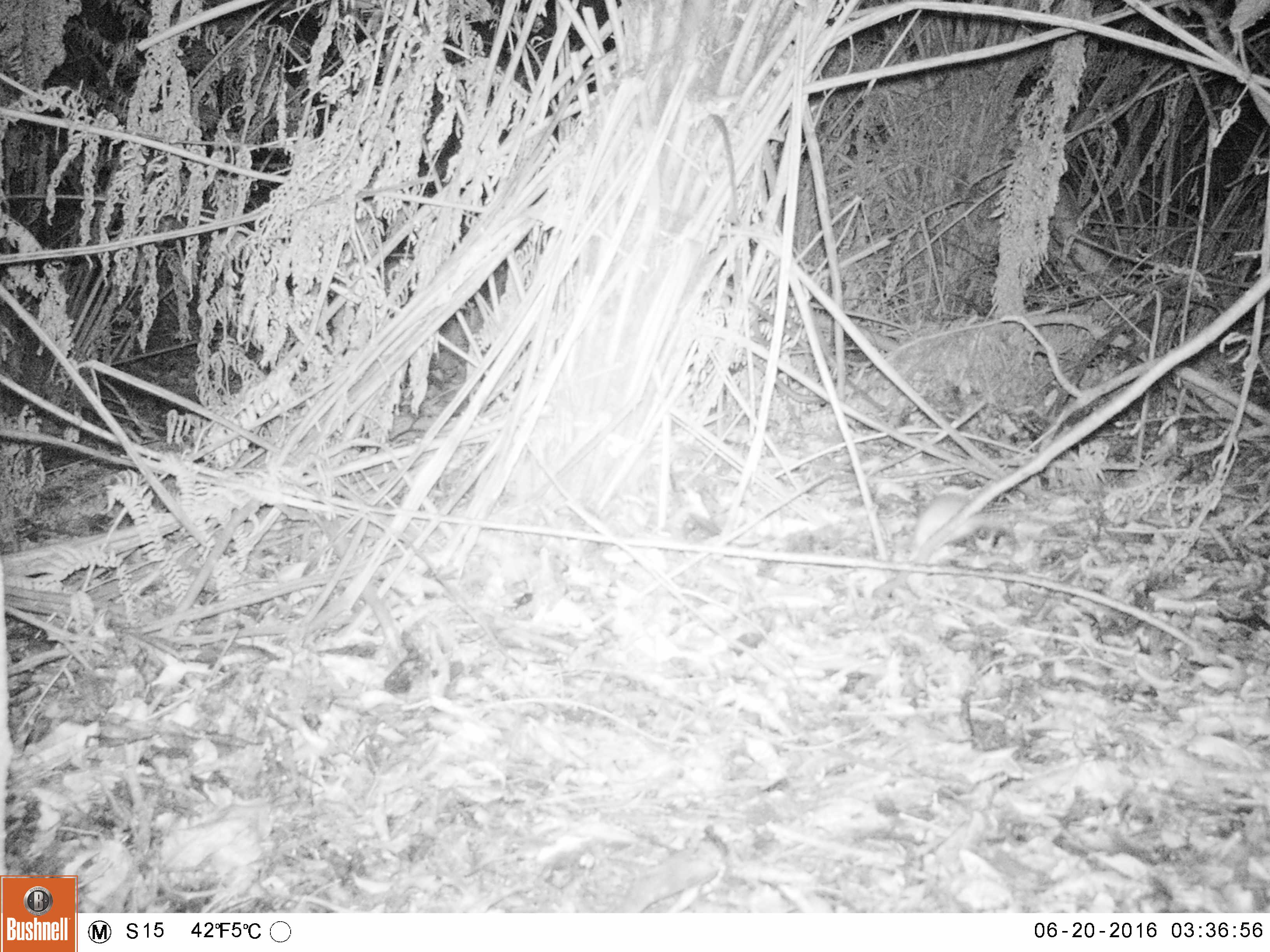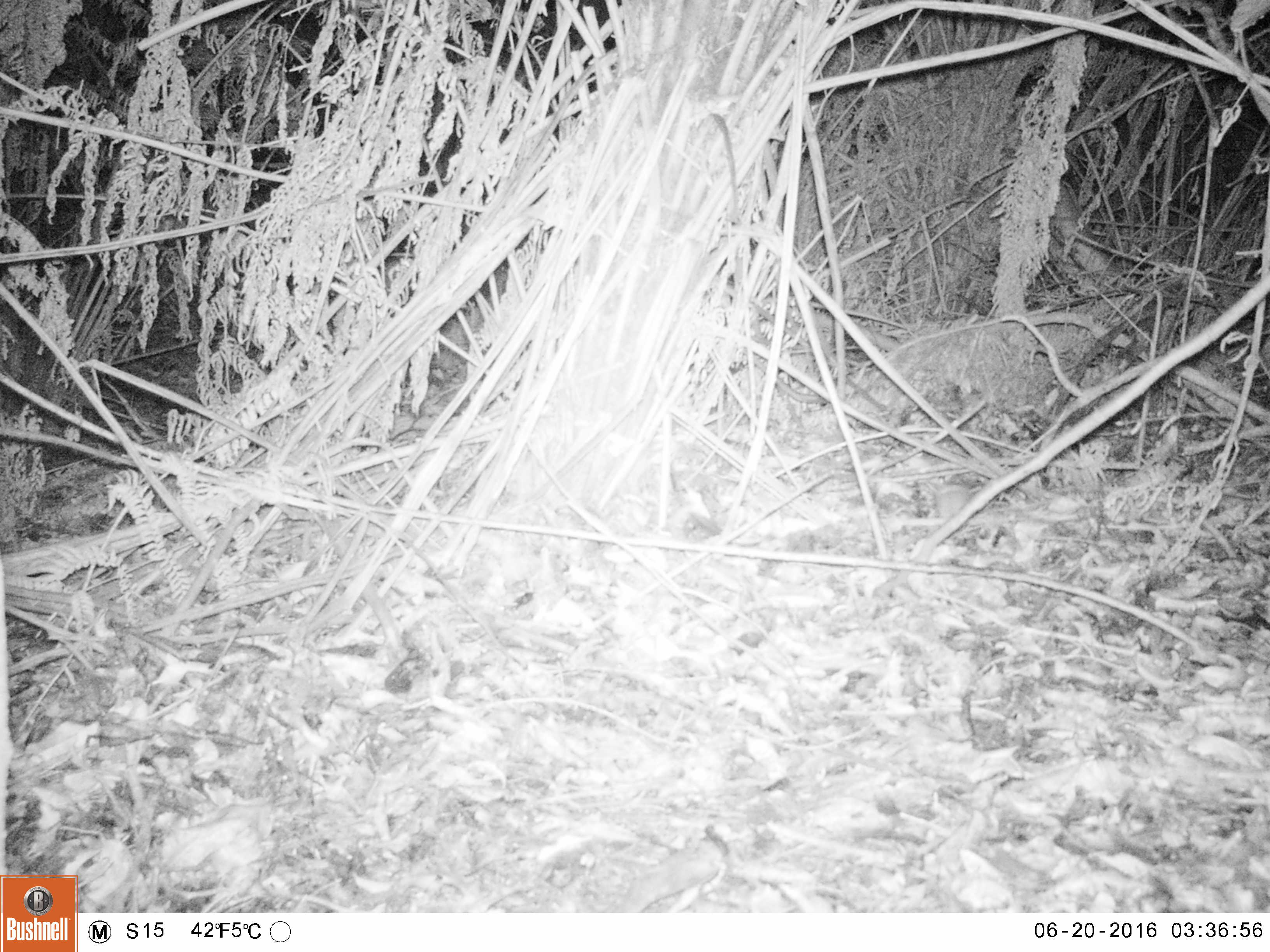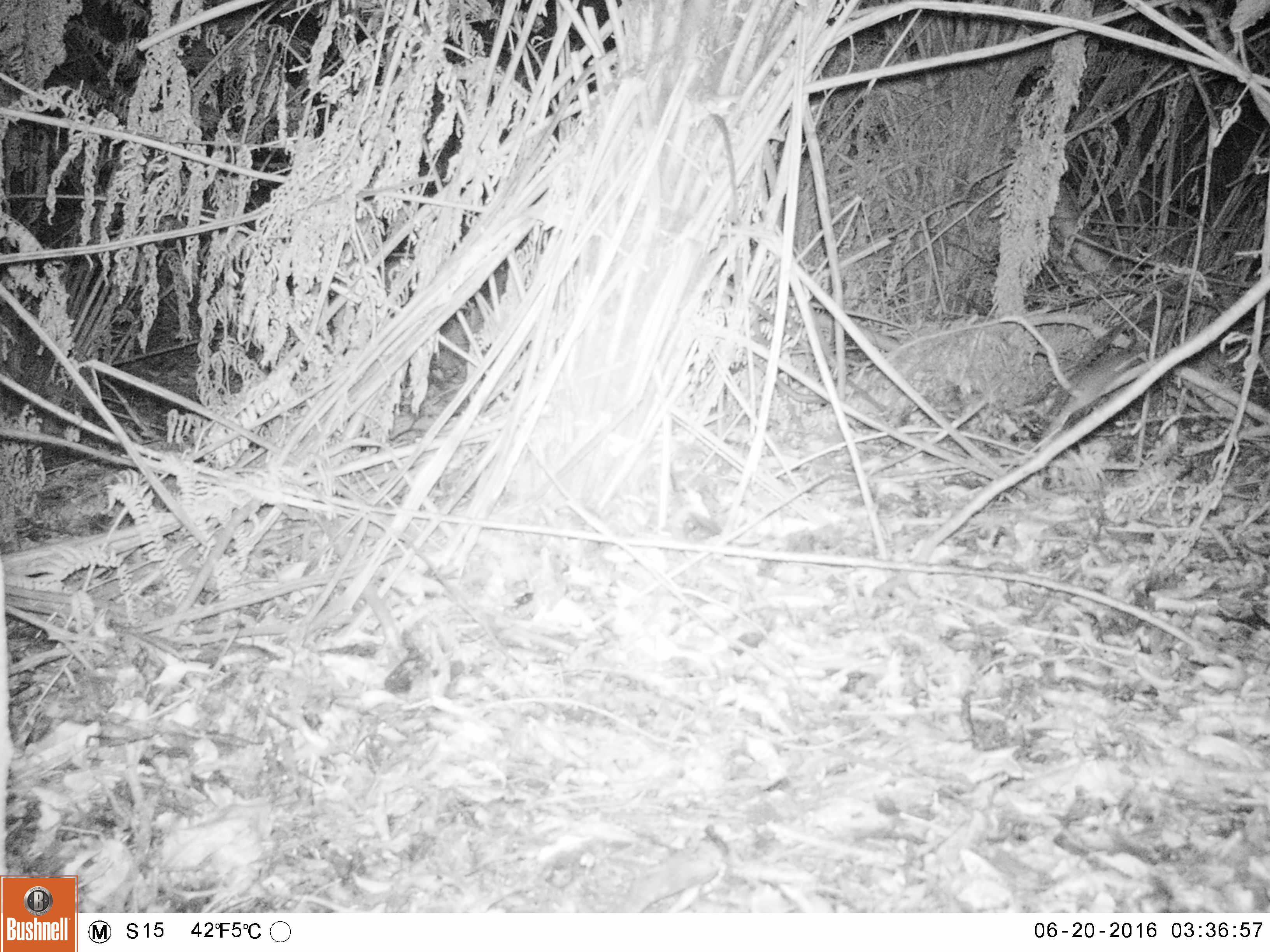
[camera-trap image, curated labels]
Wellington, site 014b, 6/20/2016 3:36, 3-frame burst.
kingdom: Animalia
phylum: Chordata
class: Mammalia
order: Rodentia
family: Muridae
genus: Rattus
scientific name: Rattus norvegicus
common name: norway rat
Norway rat (Rattus norvegicus).